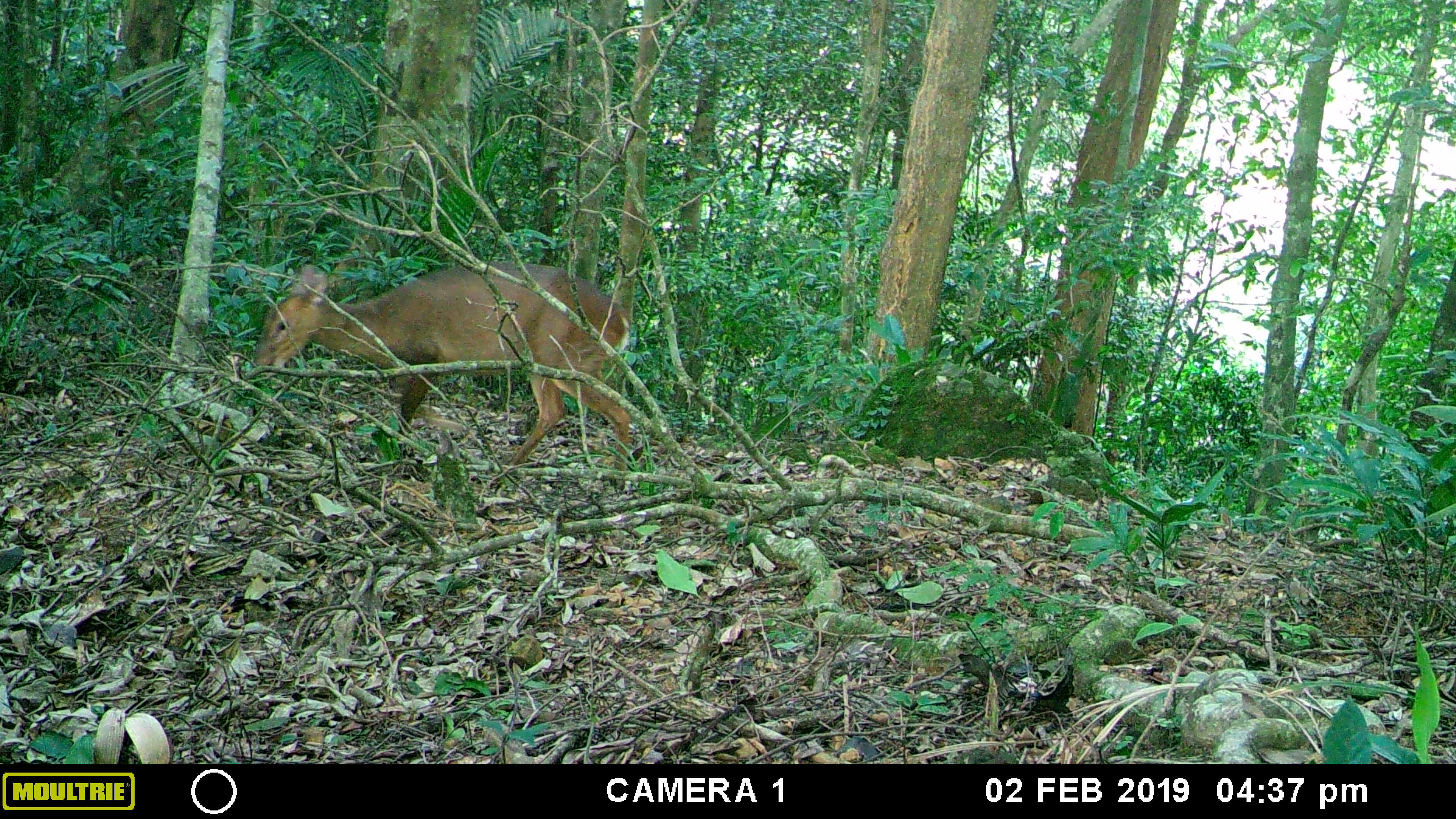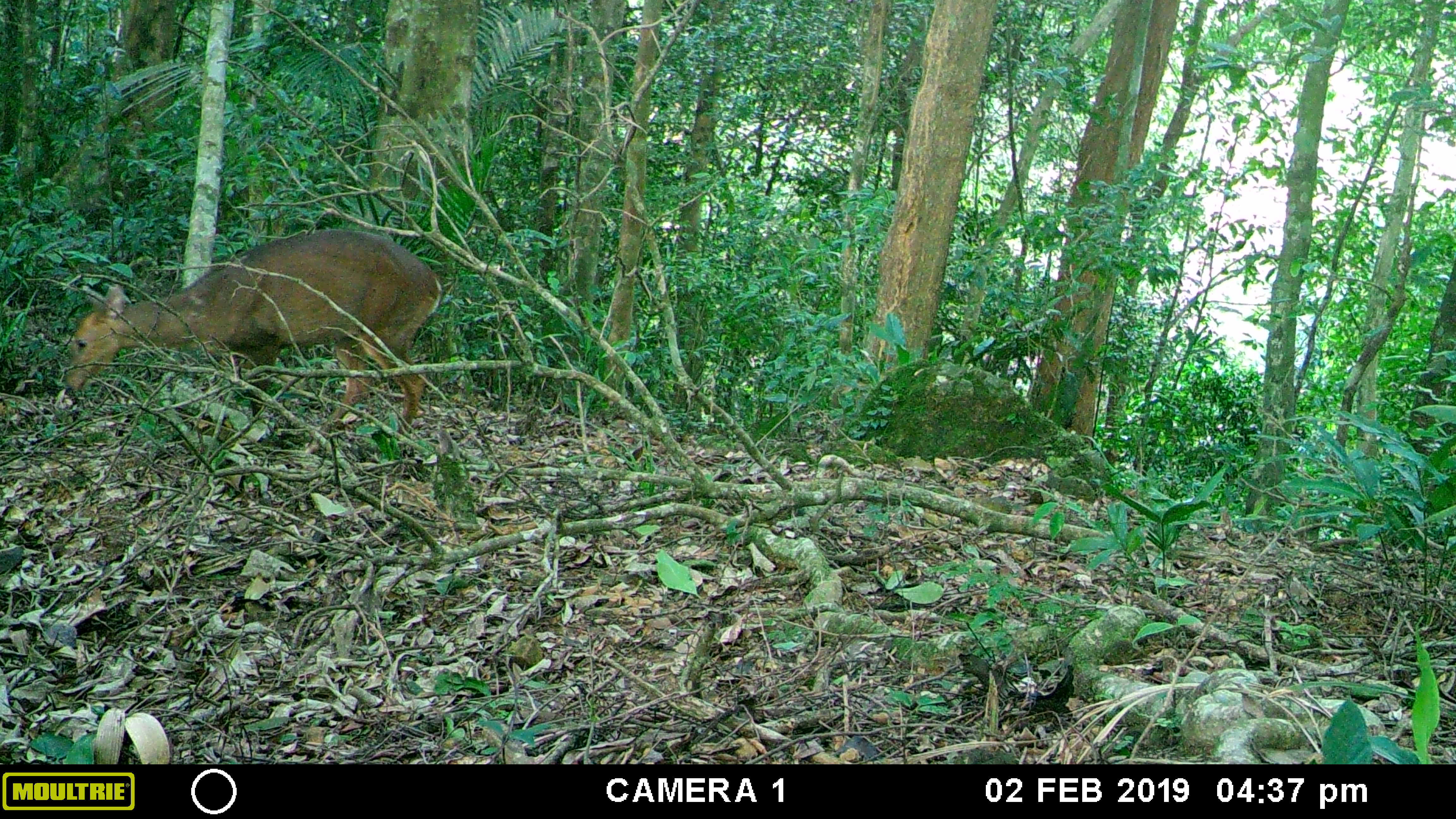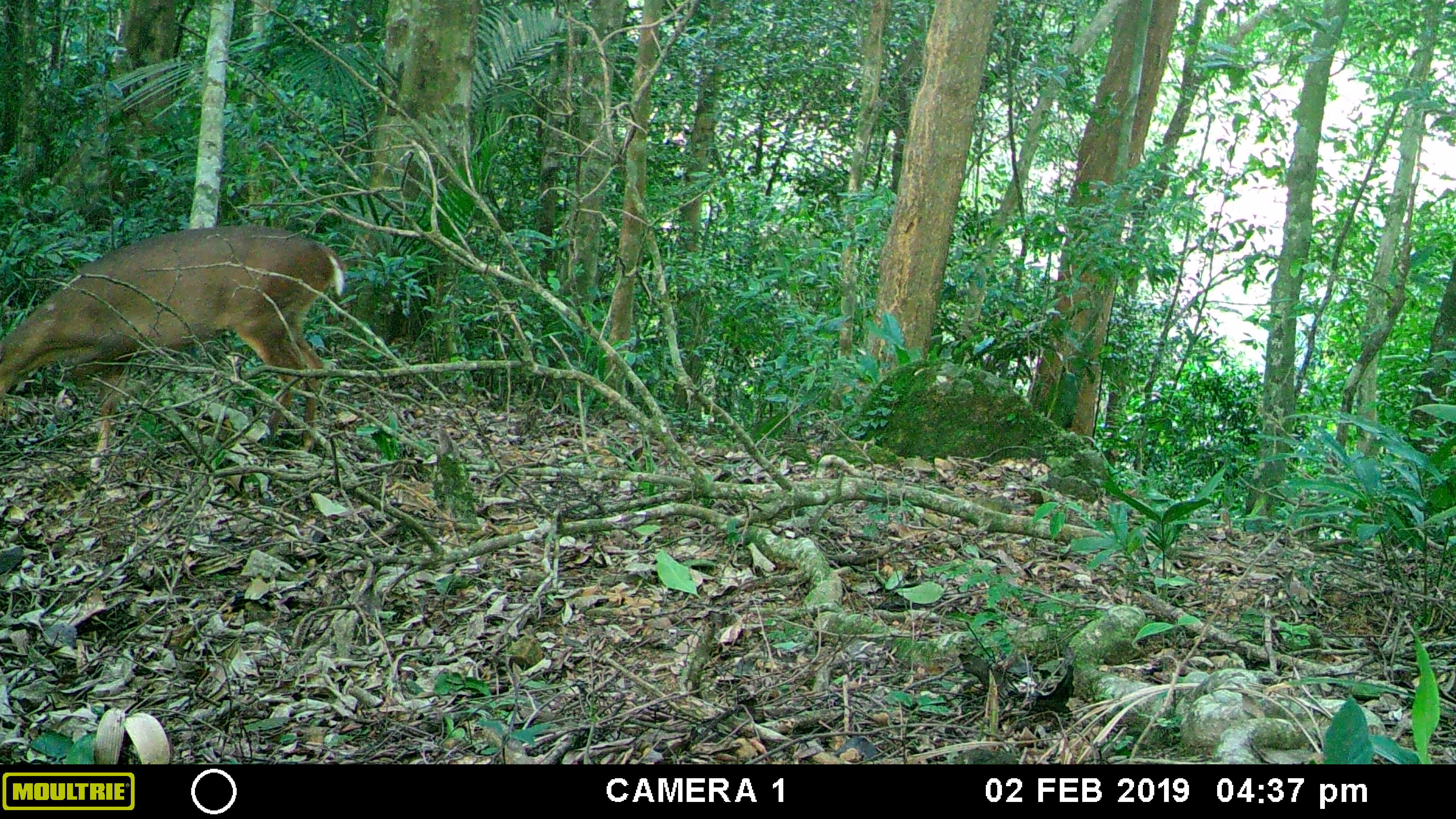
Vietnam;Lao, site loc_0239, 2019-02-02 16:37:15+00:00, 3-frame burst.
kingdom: Animalia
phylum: Chordata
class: Mammalia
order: Artiodactyla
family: Cervidae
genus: Muntiacus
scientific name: Muntiacus vuquangensis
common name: large-antlered muntjac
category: large antlered muntjac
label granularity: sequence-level